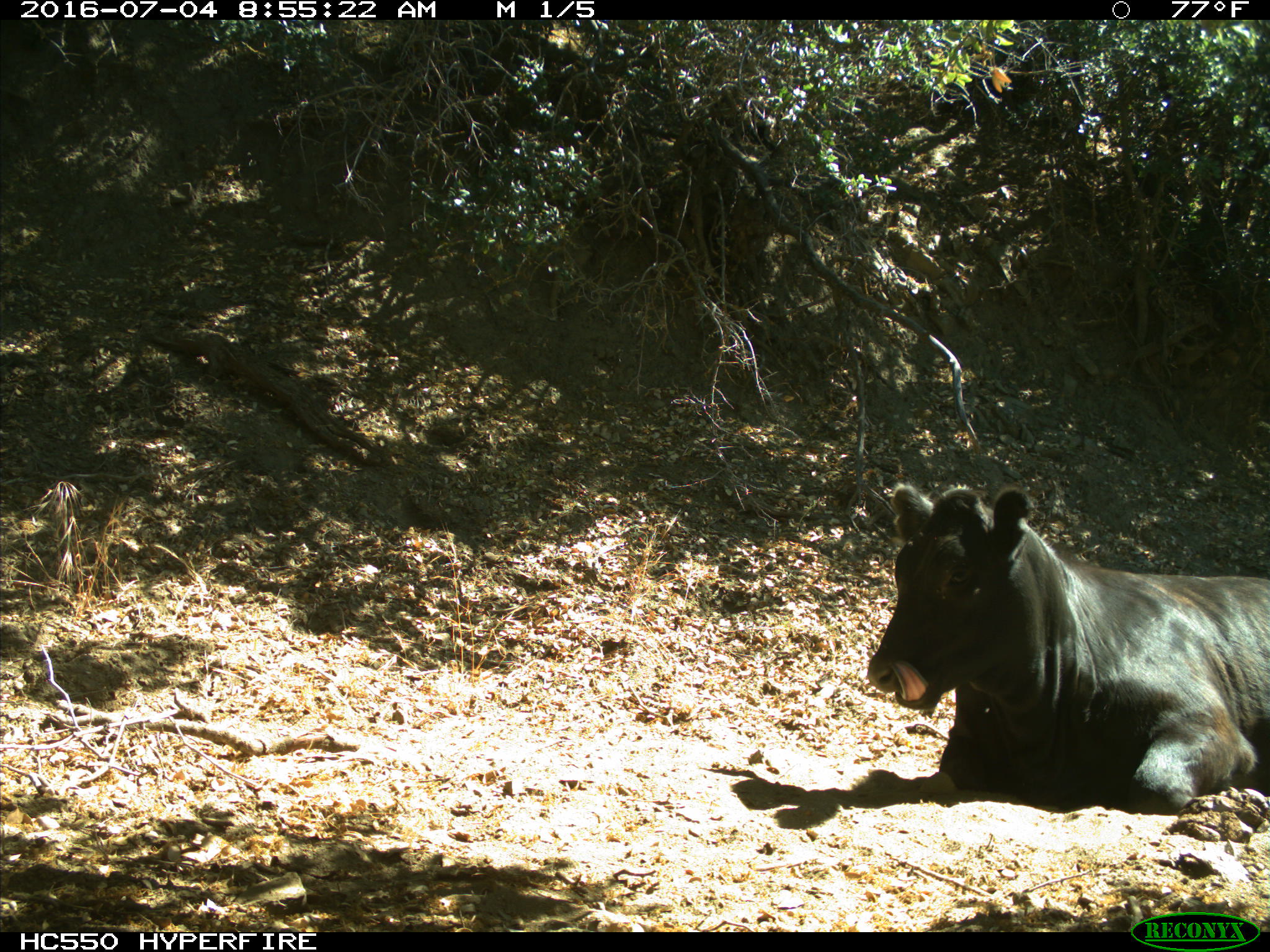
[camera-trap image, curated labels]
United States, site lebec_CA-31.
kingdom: Animalia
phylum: Chordata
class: Mammalia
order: Artiodactyla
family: Bovidae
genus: Bos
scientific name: Bos taurus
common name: domestic cow